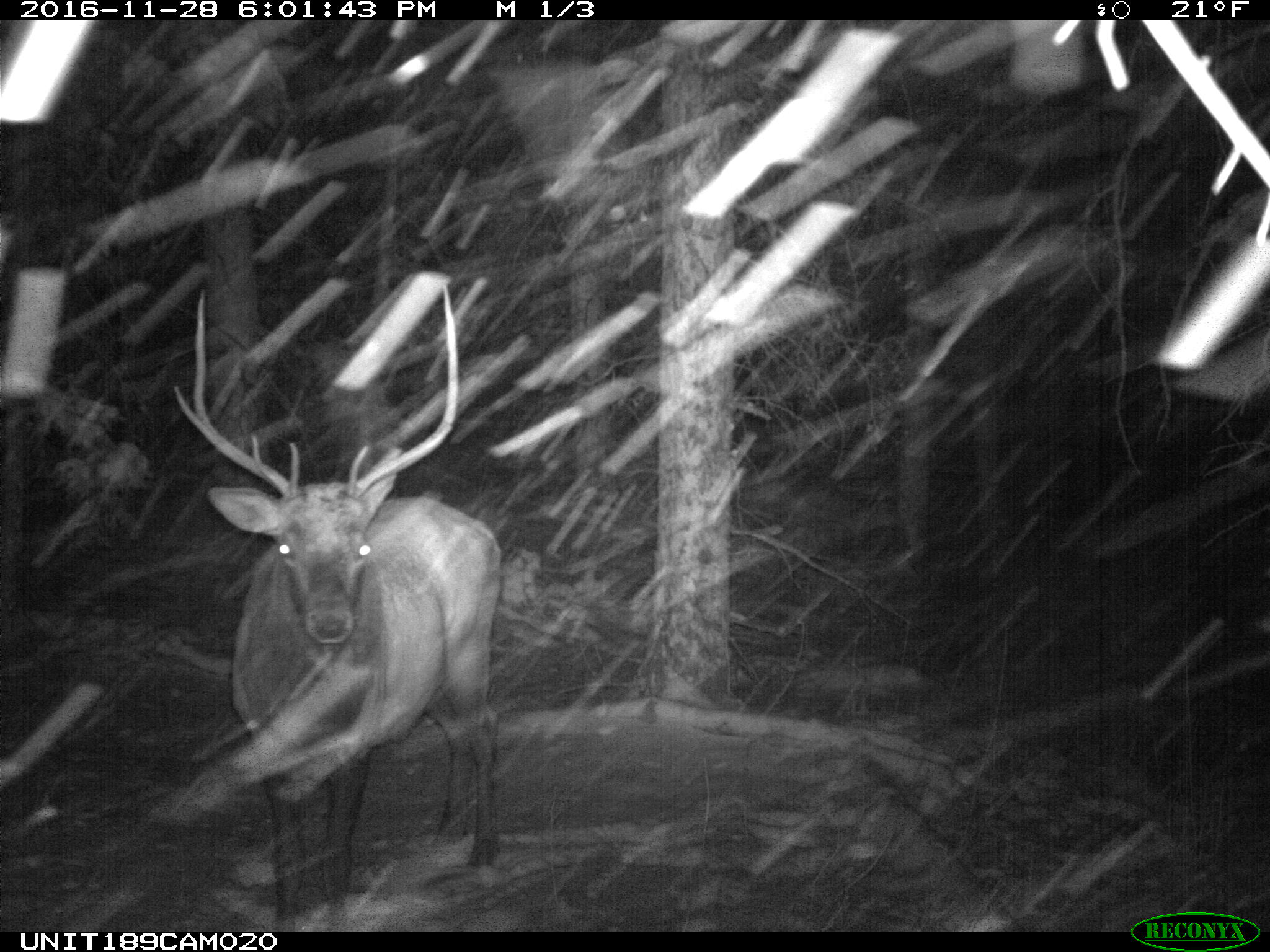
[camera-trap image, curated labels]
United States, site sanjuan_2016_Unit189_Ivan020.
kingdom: Animalia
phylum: Chordata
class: Mammalia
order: Artiodactyla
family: Cervidae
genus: Cervus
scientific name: Cervus elaphus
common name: red deer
Cervus elaphus (red deer).